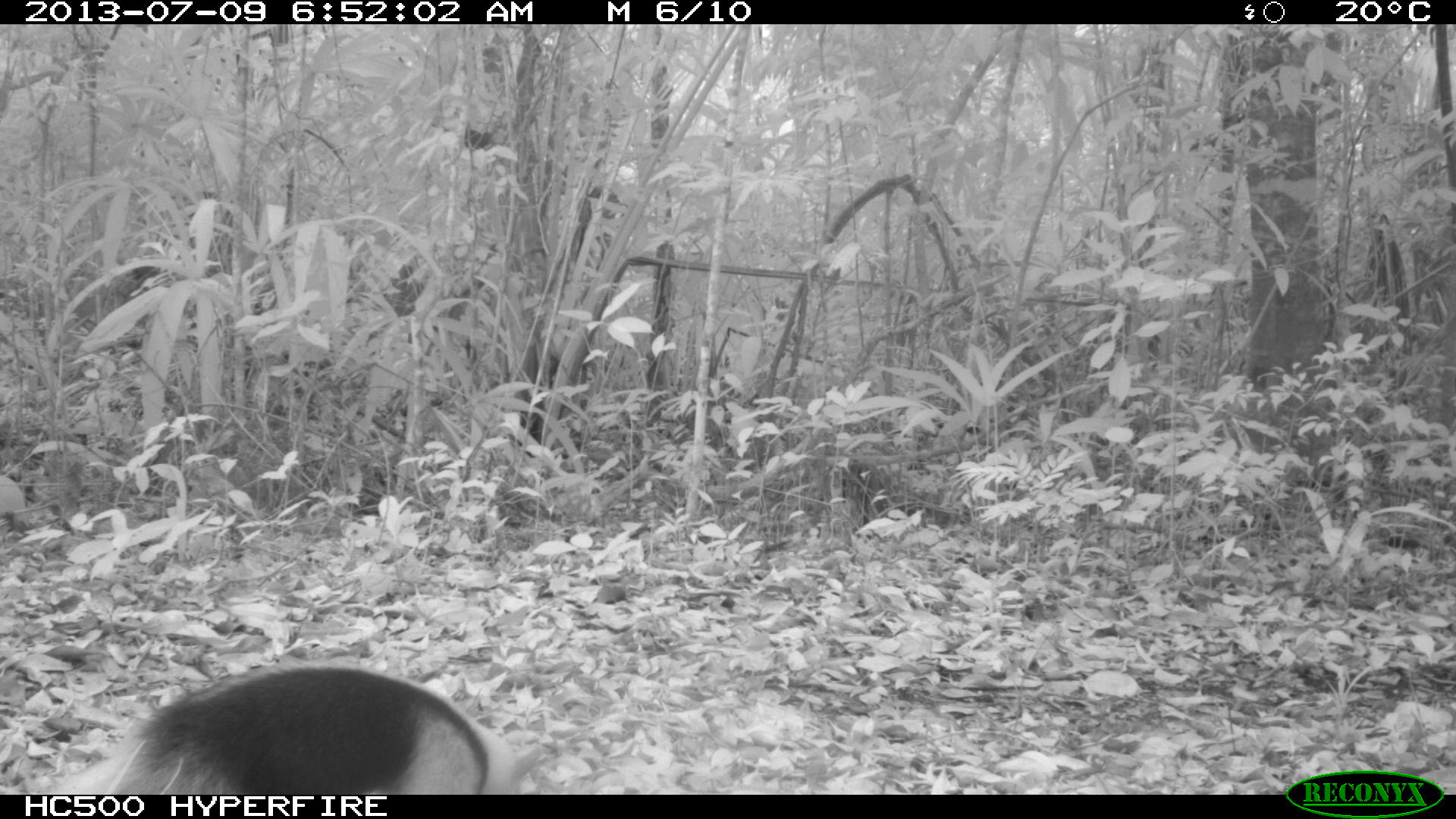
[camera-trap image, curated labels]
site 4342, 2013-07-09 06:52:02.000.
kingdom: Animalia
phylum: Chordata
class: Mammalia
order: Pilosa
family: Myrmecophagidae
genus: Tamandua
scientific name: Tamandua mexicana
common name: northern tamandua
Tamandua mexicana (northern tamandua), count 1.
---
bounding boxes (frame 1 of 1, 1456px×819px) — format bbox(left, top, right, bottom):
tamandua mexicana: bbox(55, 652, 532, 789)